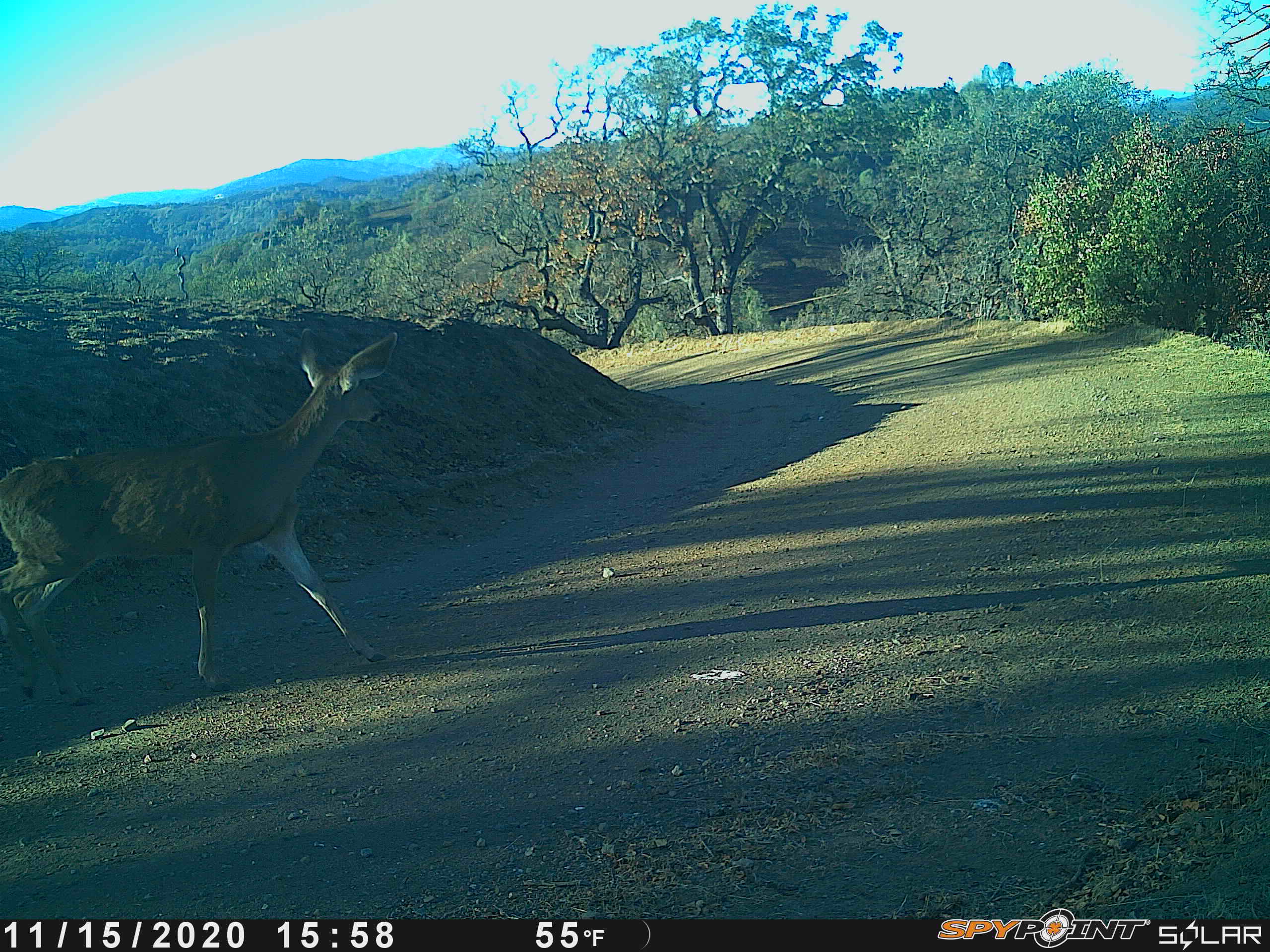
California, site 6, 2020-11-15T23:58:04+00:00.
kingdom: Animalia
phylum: Chordata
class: Mammalia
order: Artiodactyla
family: Cervidae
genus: Odocoileus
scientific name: Odocoileus hemionus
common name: mule deer